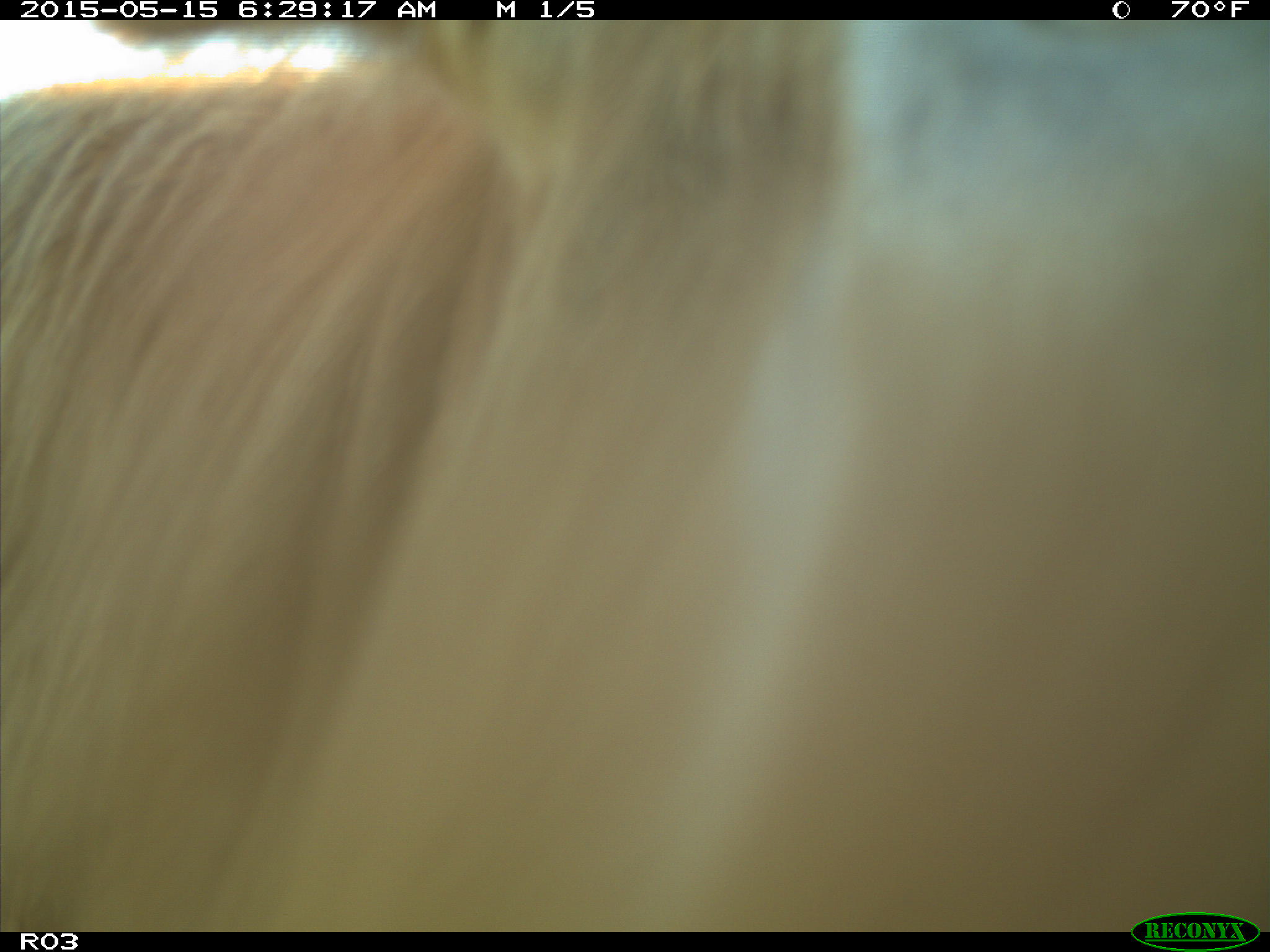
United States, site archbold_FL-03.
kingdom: Animalia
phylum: Chordata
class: Mammalia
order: Artiodactyla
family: Bovidae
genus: Bos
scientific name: Bos taurus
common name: domestic cow